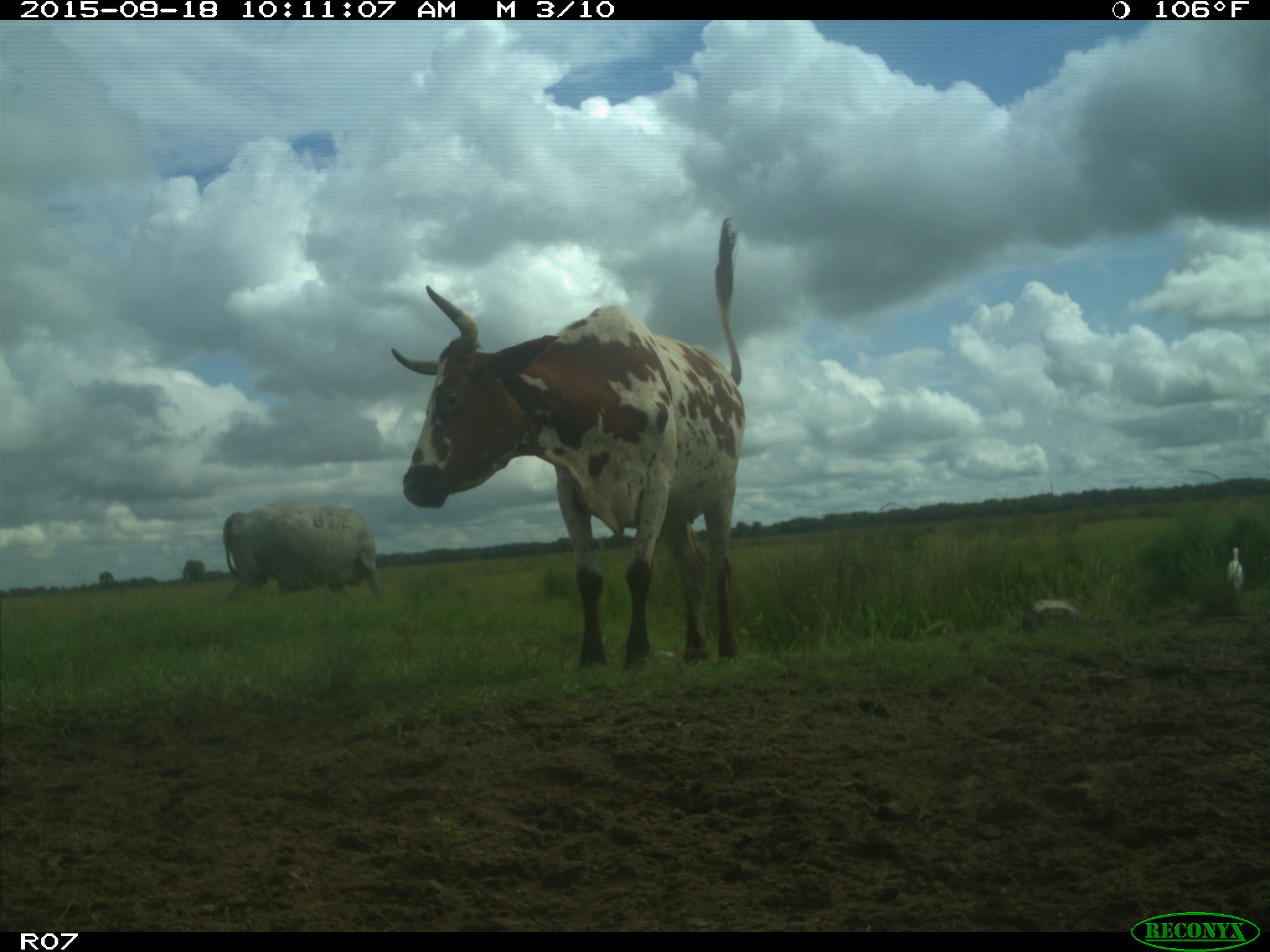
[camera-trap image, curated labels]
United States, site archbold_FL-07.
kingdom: Animalia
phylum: Chordata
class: Mammalia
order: Artiodactyla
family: Bovidae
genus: Bos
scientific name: Bos taurus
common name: domestic cow